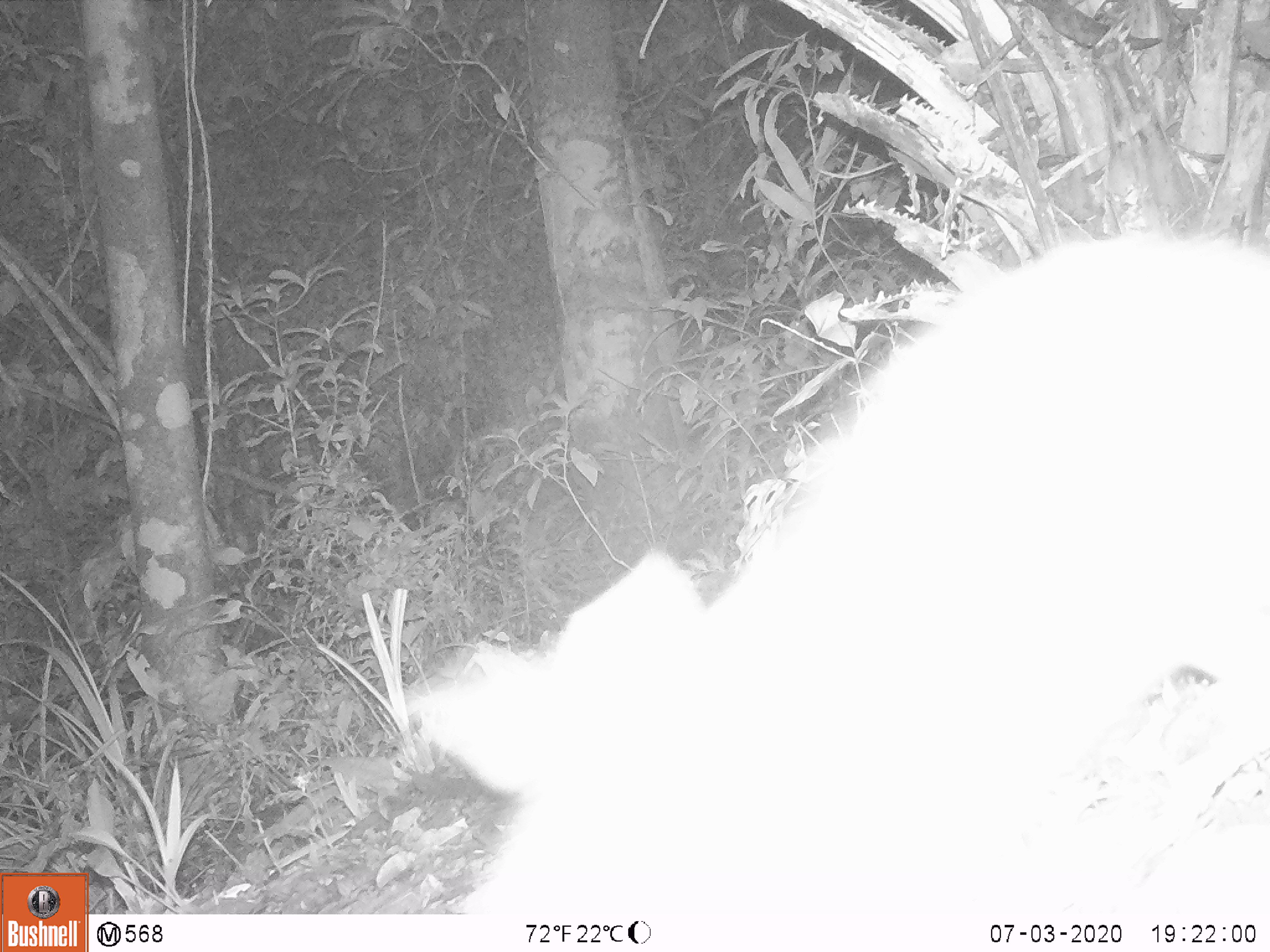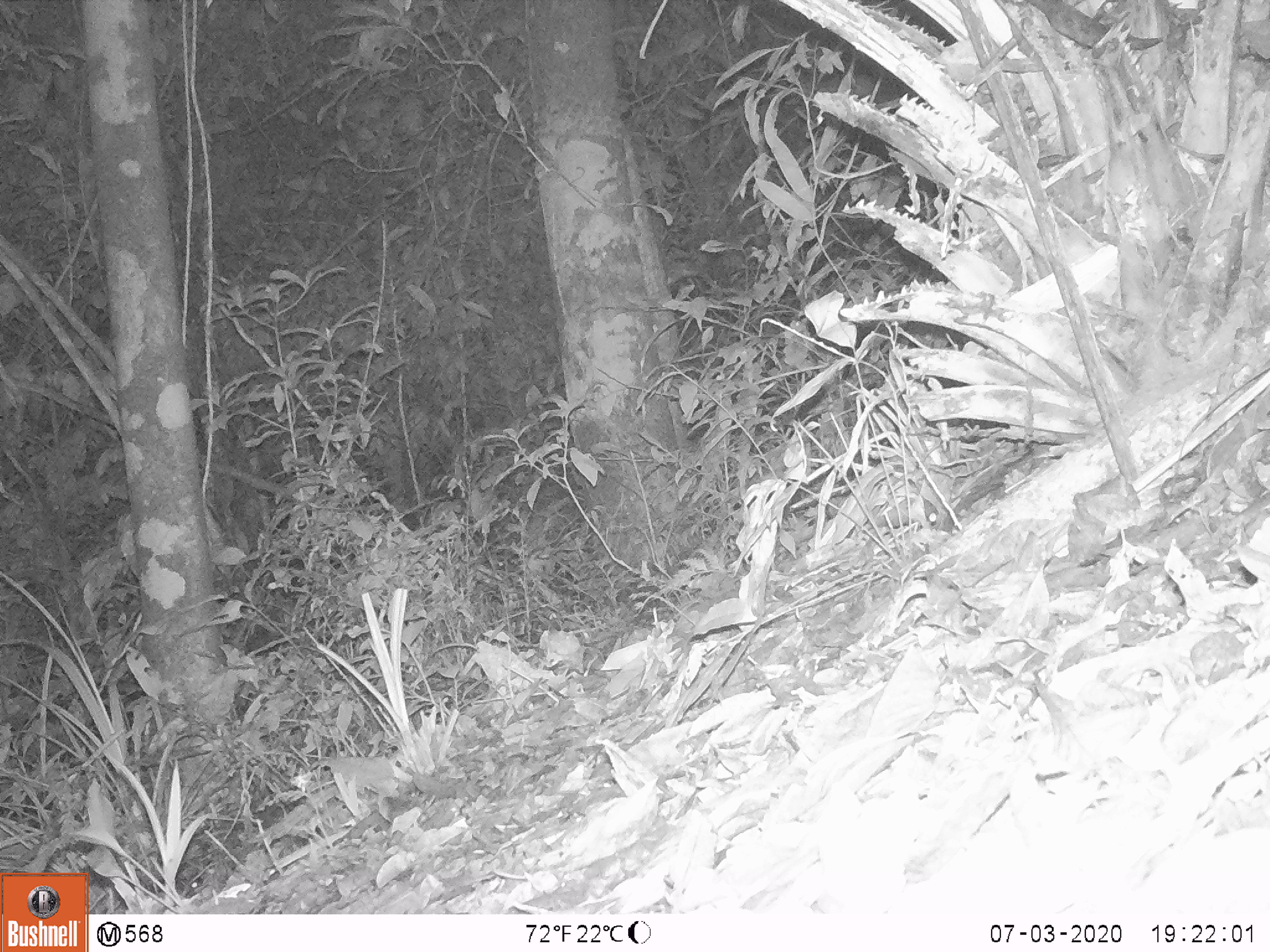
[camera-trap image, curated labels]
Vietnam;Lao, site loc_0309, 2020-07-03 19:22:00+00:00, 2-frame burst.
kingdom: Animalia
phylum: Chordata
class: Mammalia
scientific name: Mammalia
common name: mammal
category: unidentified small mammal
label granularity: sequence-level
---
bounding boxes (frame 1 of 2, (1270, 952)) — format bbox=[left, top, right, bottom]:
unidentified small mammal: bbox=[403, 233, 1268, 914]